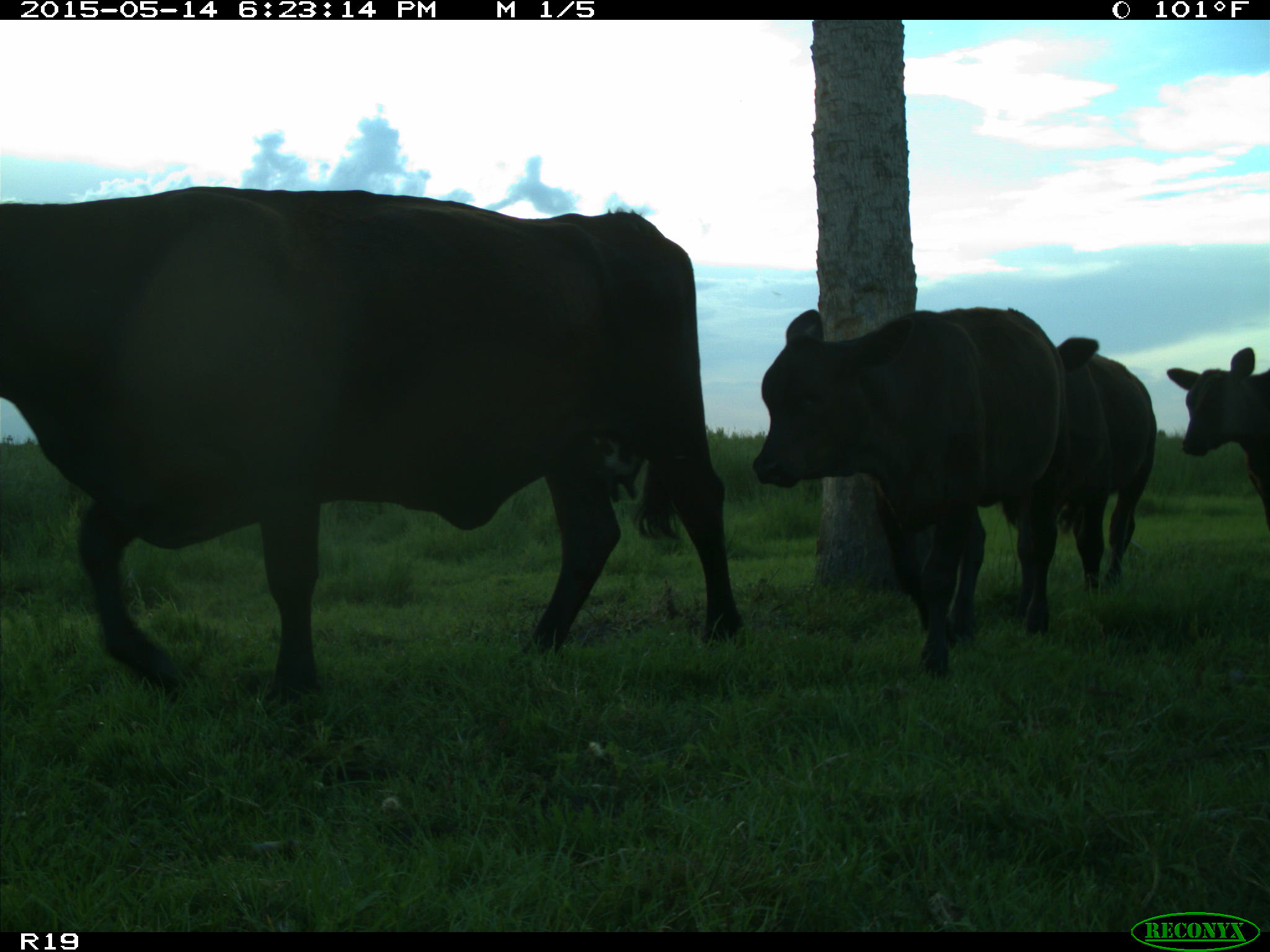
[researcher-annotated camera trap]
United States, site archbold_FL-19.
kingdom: Animalia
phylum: Chordata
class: Mammalia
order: Artiodactyla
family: Bovidae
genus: Bos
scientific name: Bos taurus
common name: domestic cow